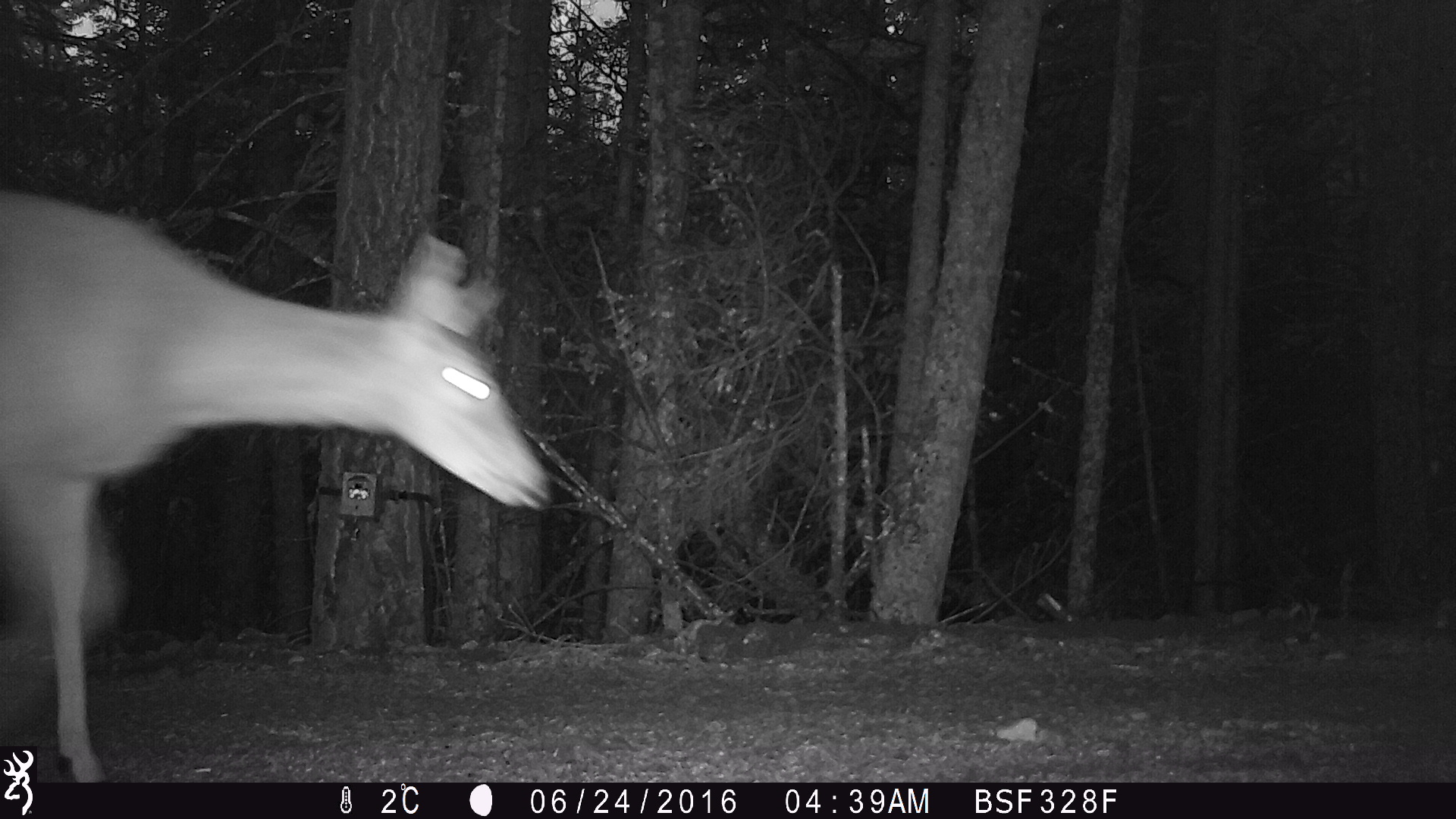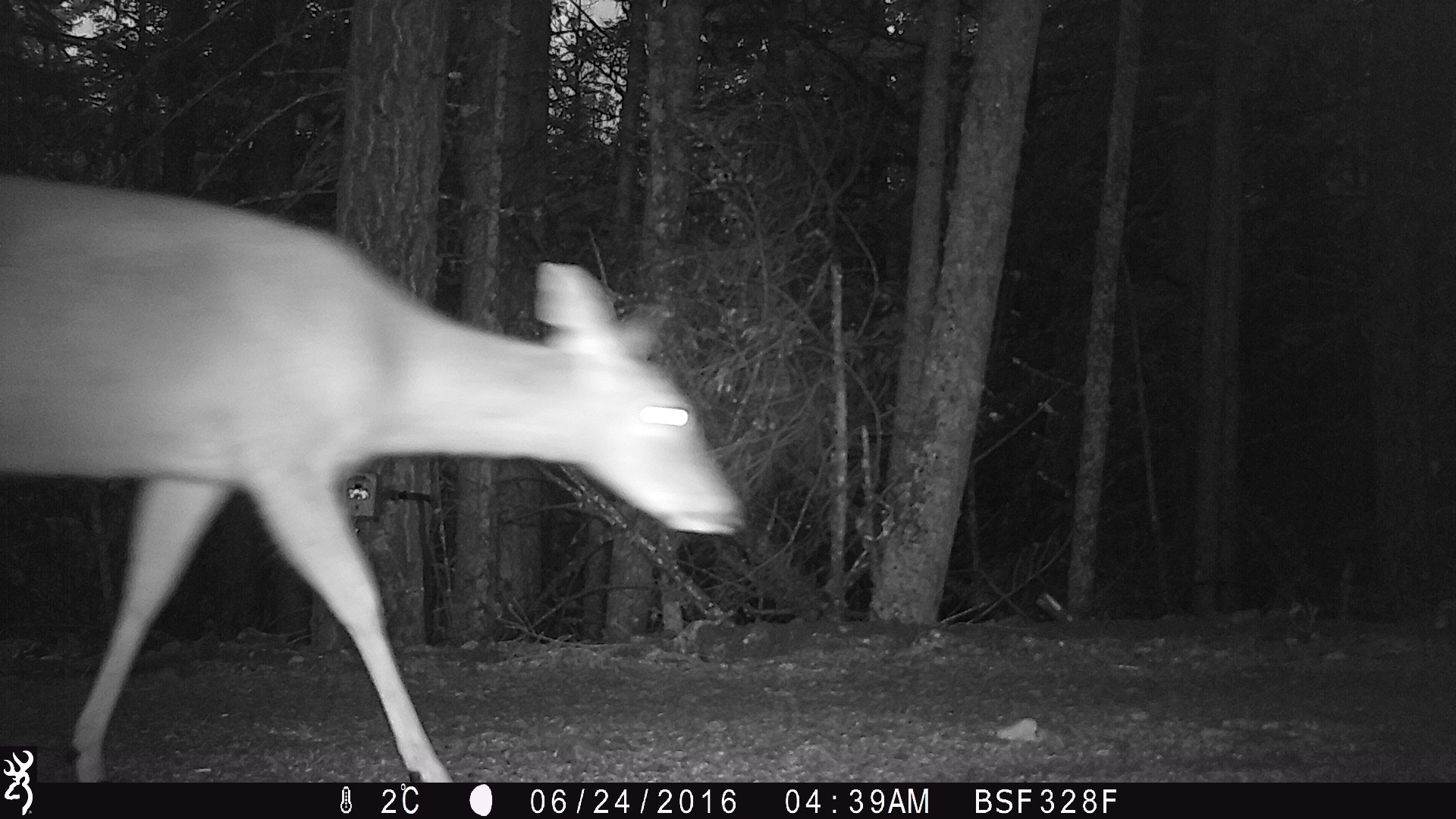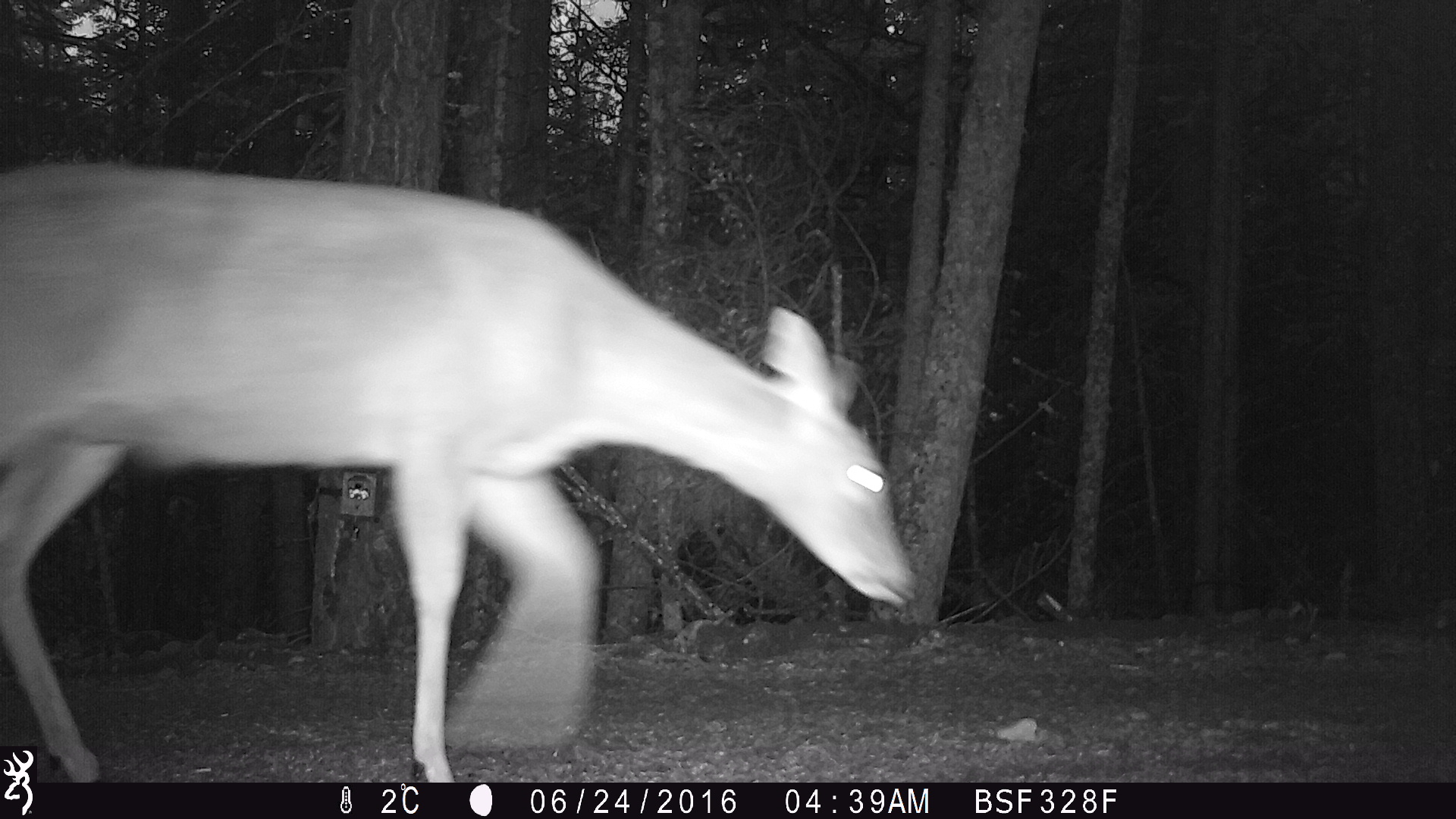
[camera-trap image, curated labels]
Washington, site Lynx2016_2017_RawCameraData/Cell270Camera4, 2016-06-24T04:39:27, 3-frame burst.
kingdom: Animalia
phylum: Chordata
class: Mammalia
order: Artiodactyla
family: Cervidae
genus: Odocoileus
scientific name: Odocoileus virginianus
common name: white-tailed deer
Odocoileus virginianus (white-tailed deer). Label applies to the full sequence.